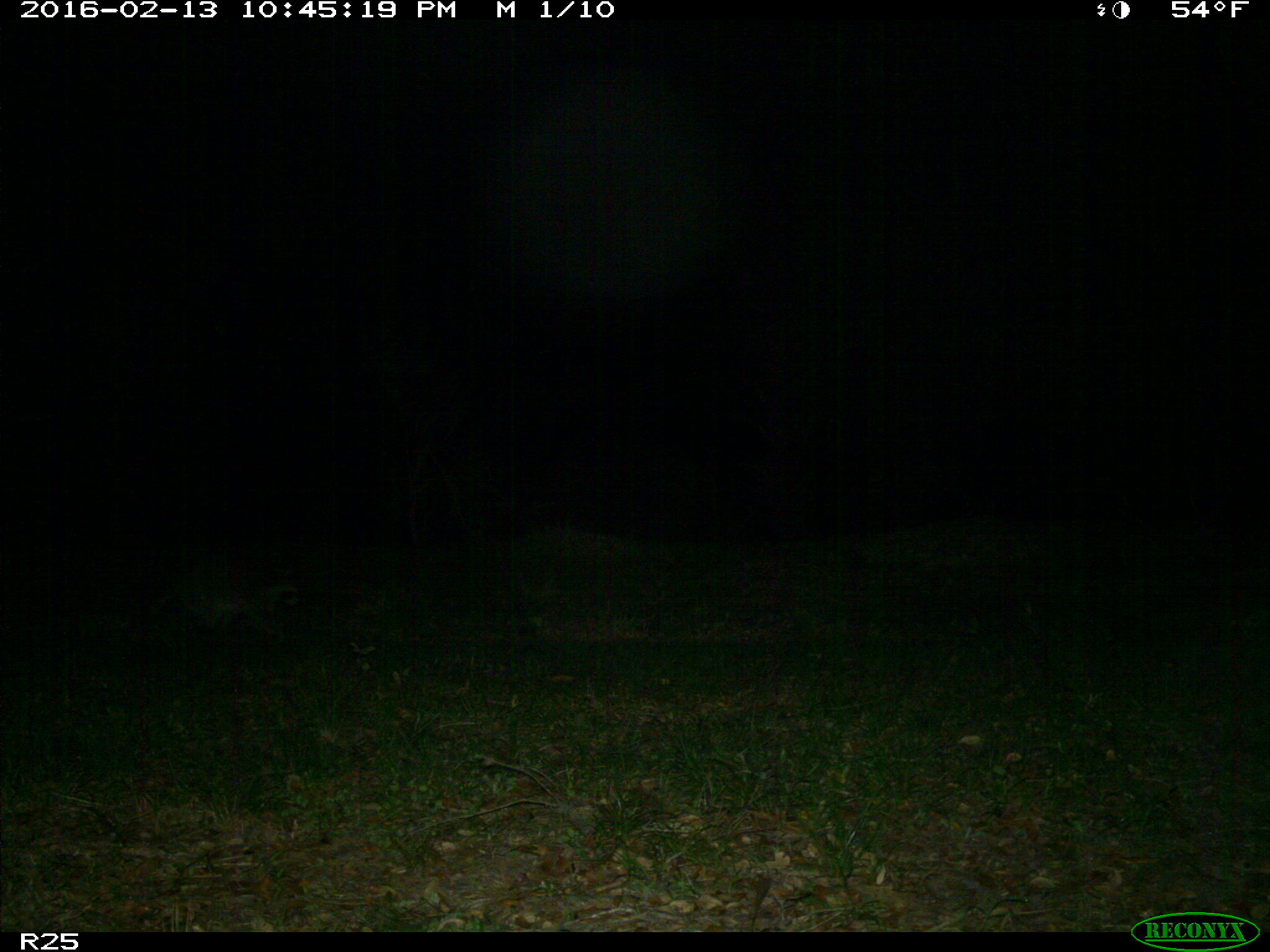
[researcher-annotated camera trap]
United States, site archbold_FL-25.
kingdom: Animalia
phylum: Chordata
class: Mammalia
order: Carnivora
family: Procyonidae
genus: Procyon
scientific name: Procyon lotor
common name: common raccoon